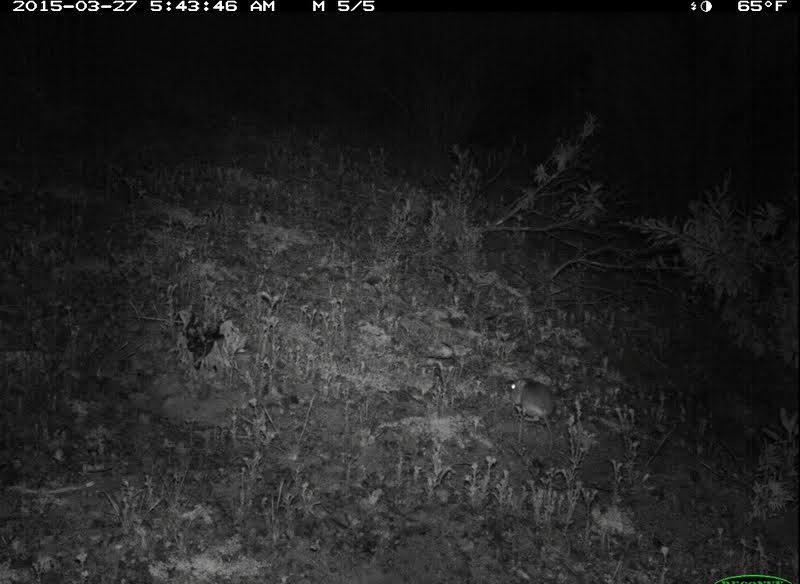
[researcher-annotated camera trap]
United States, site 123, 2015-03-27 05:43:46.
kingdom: Animalia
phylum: Chordata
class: Mammalia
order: Rodentia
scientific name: Rodentia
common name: rodent